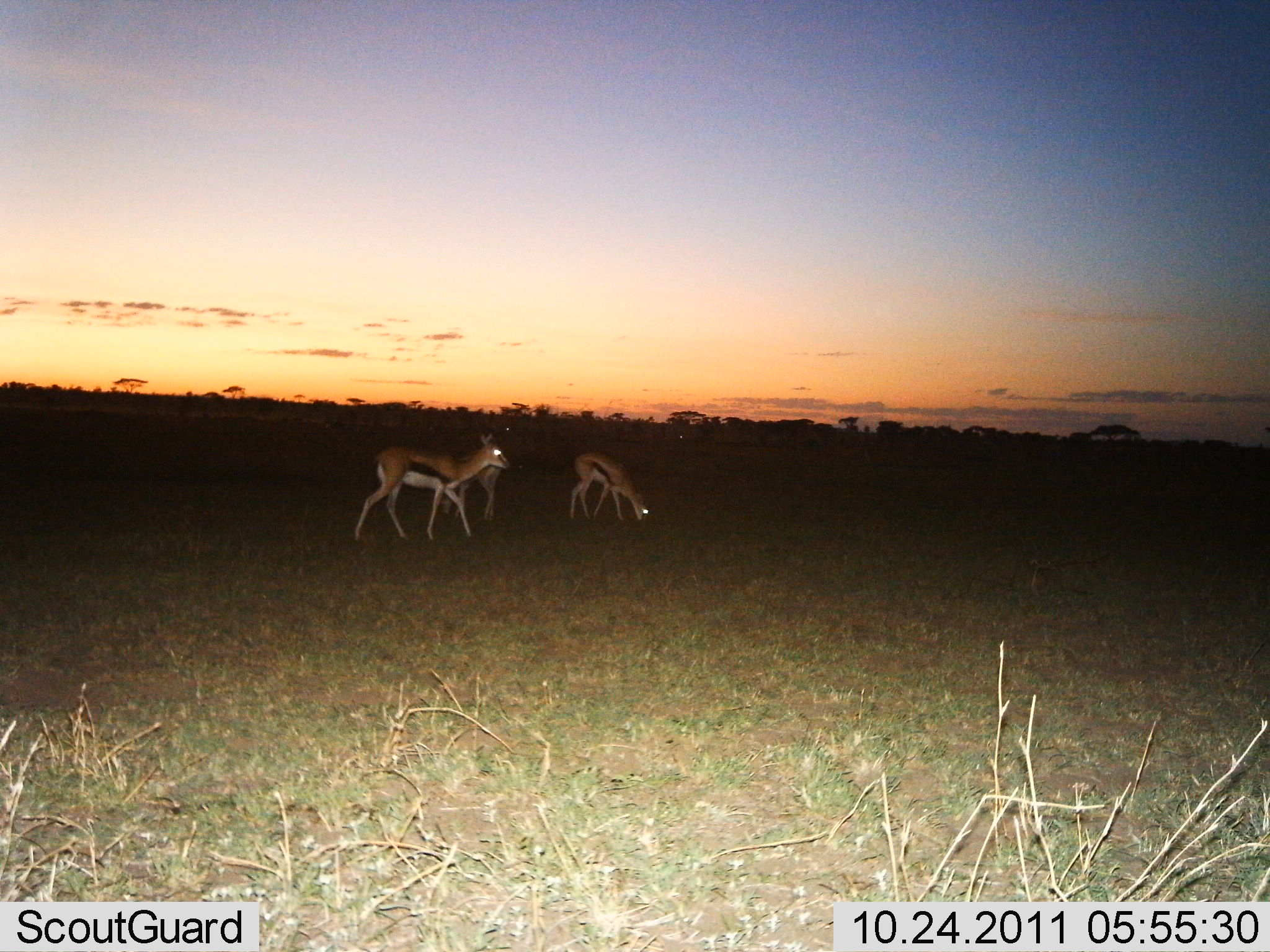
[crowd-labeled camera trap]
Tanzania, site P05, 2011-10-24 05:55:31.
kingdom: Animalia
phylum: Chordata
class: Mammalia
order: Artiodactyla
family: Bovidae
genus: Eudorcas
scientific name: Eudorcas thomsonii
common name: thomson's gazelle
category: gazellethomsons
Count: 3.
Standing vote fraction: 67%.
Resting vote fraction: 0%.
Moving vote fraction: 20%.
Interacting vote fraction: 0%.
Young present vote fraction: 0%.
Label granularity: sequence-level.